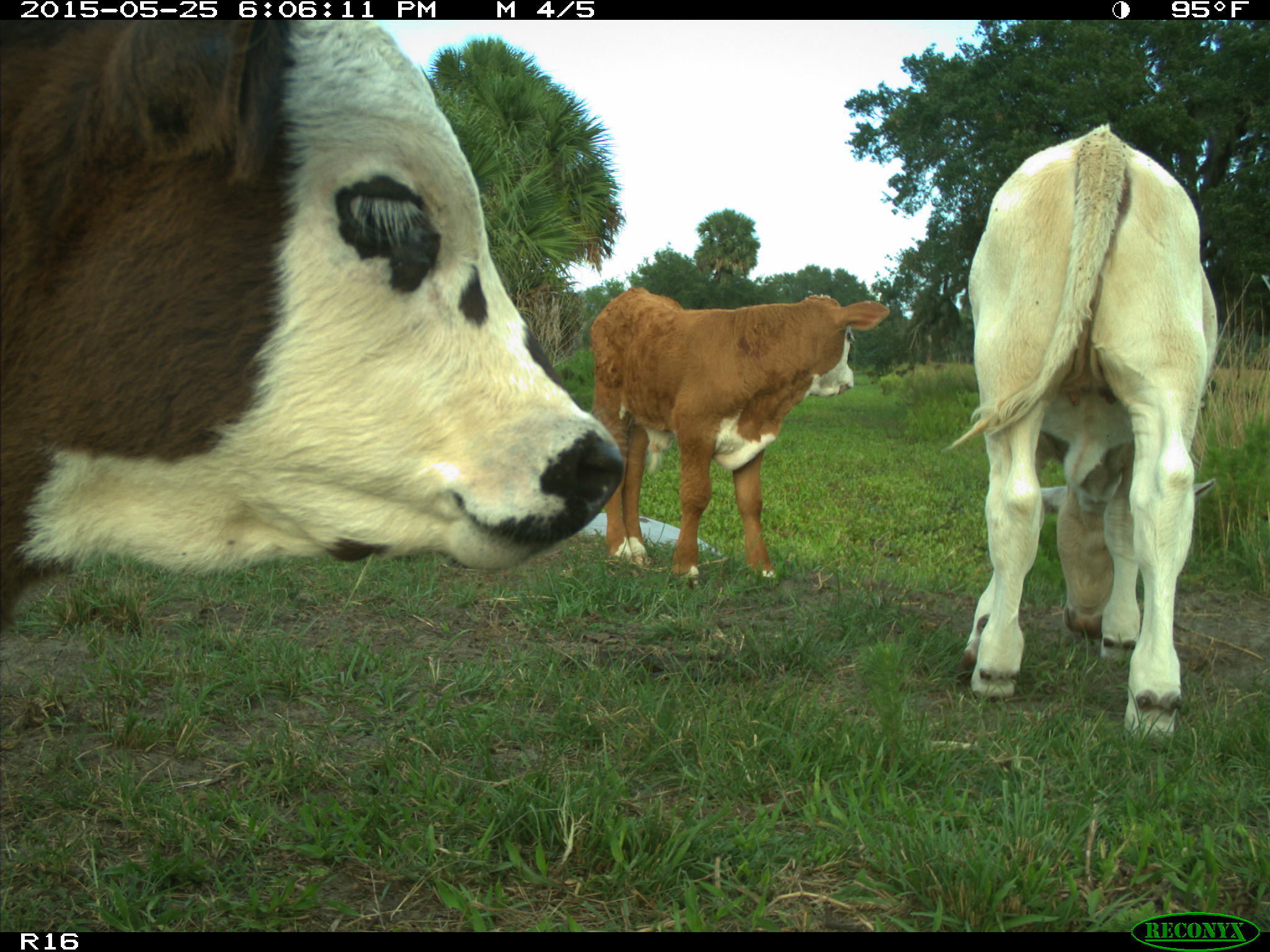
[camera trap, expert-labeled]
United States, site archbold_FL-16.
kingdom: Animalia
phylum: Chordata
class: Mammalia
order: Artiodactyla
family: Bovidae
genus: Bos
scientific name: Bos taurus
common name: domestic cow